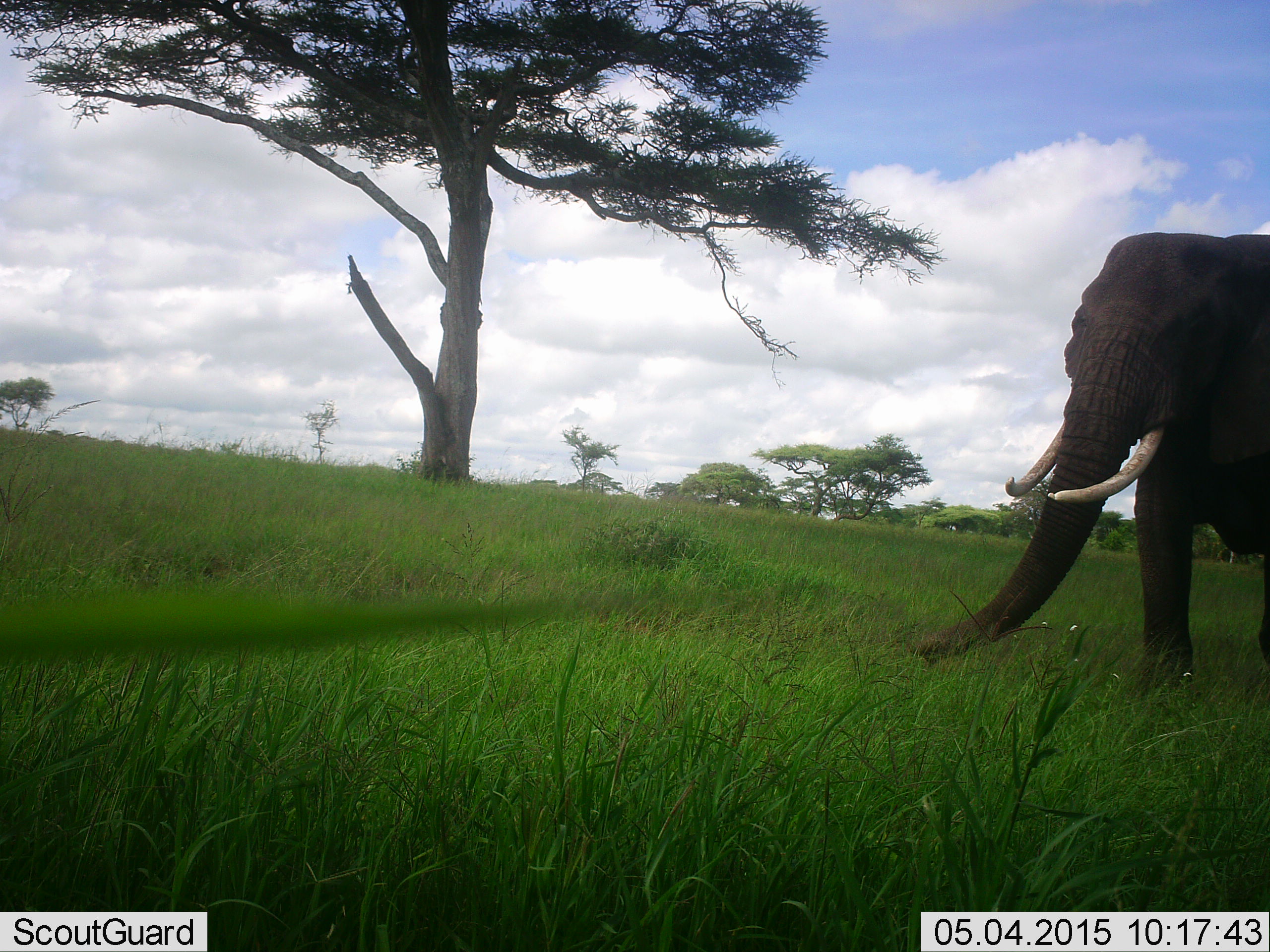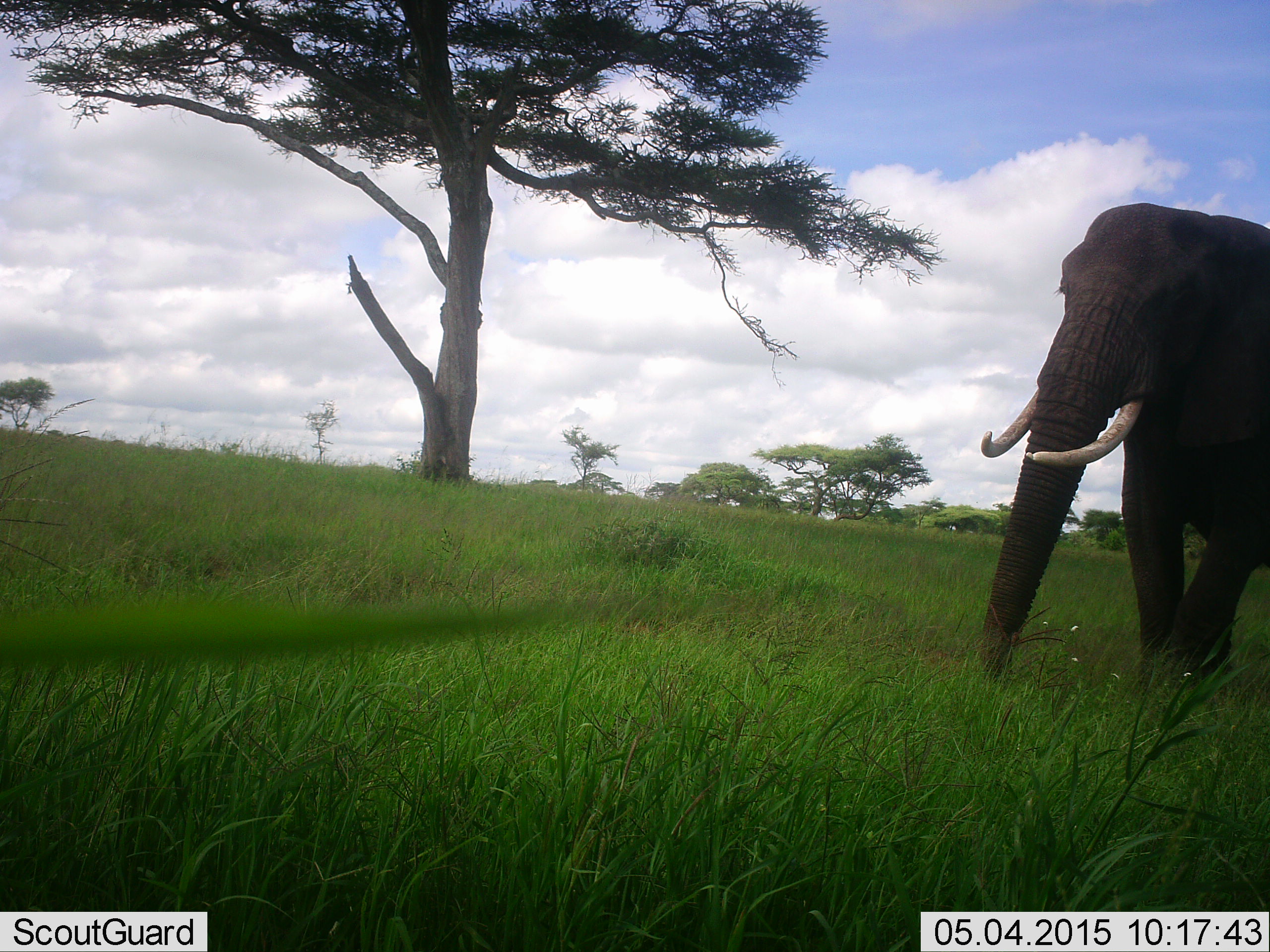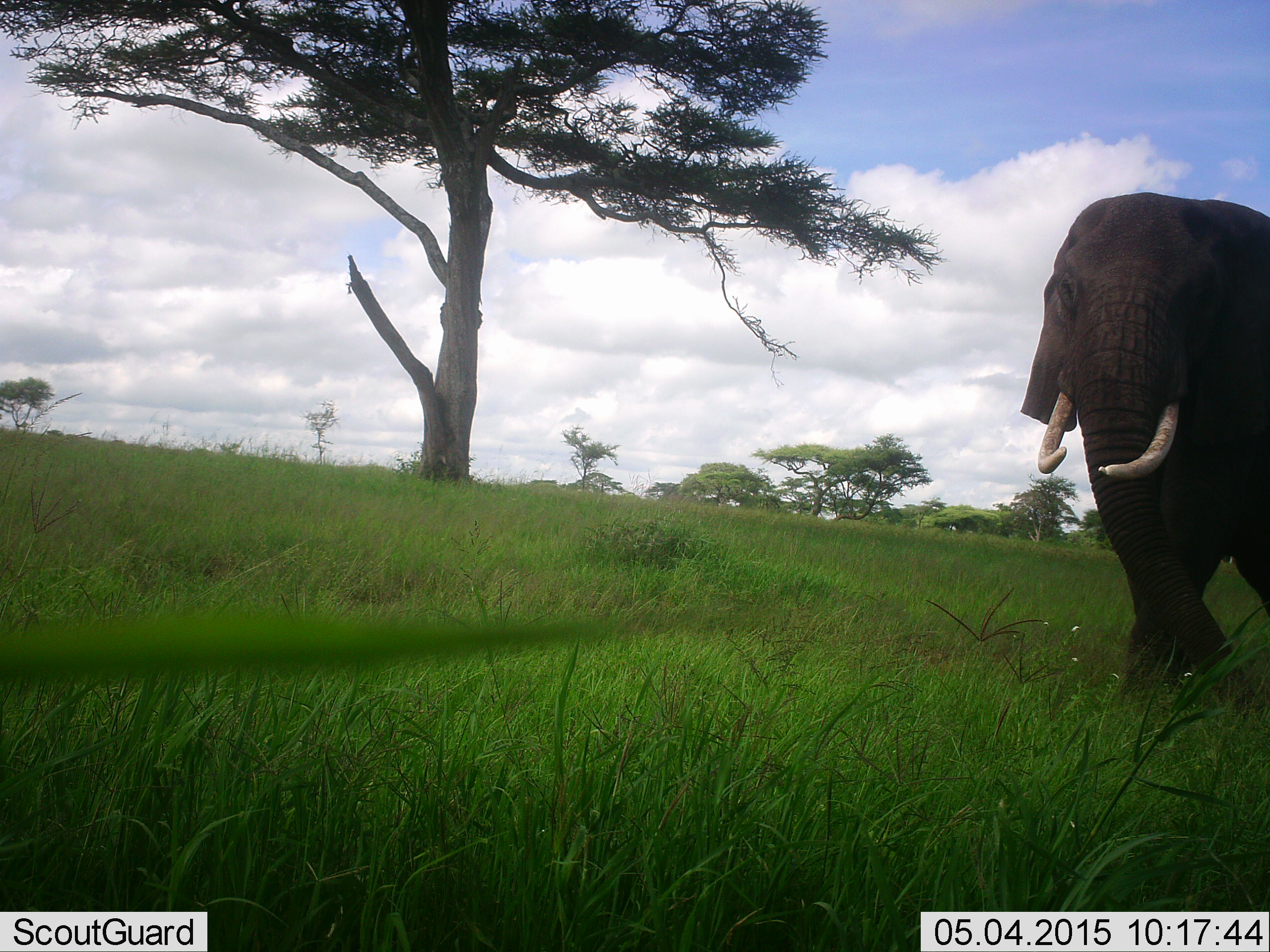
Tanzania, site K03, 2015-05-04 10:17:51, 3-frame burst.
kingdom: Animalia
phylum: Chordata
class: Mammalia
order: Proboscidea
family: Elephantidae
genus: Loxodonta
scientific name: Loxodonta africana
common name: african bush elephant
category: elephant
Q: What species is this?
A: Elephant (african bush elephant) (Loxodonta africana).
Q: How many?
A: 1.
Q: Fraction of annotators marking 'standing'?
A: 20%.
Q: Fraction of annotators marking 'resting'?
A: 0%.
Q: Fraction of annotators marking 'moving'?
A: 100%.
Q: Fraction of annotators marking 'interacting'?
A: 0%.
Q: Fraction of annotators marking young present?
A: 0%.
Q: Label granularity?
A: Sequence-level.